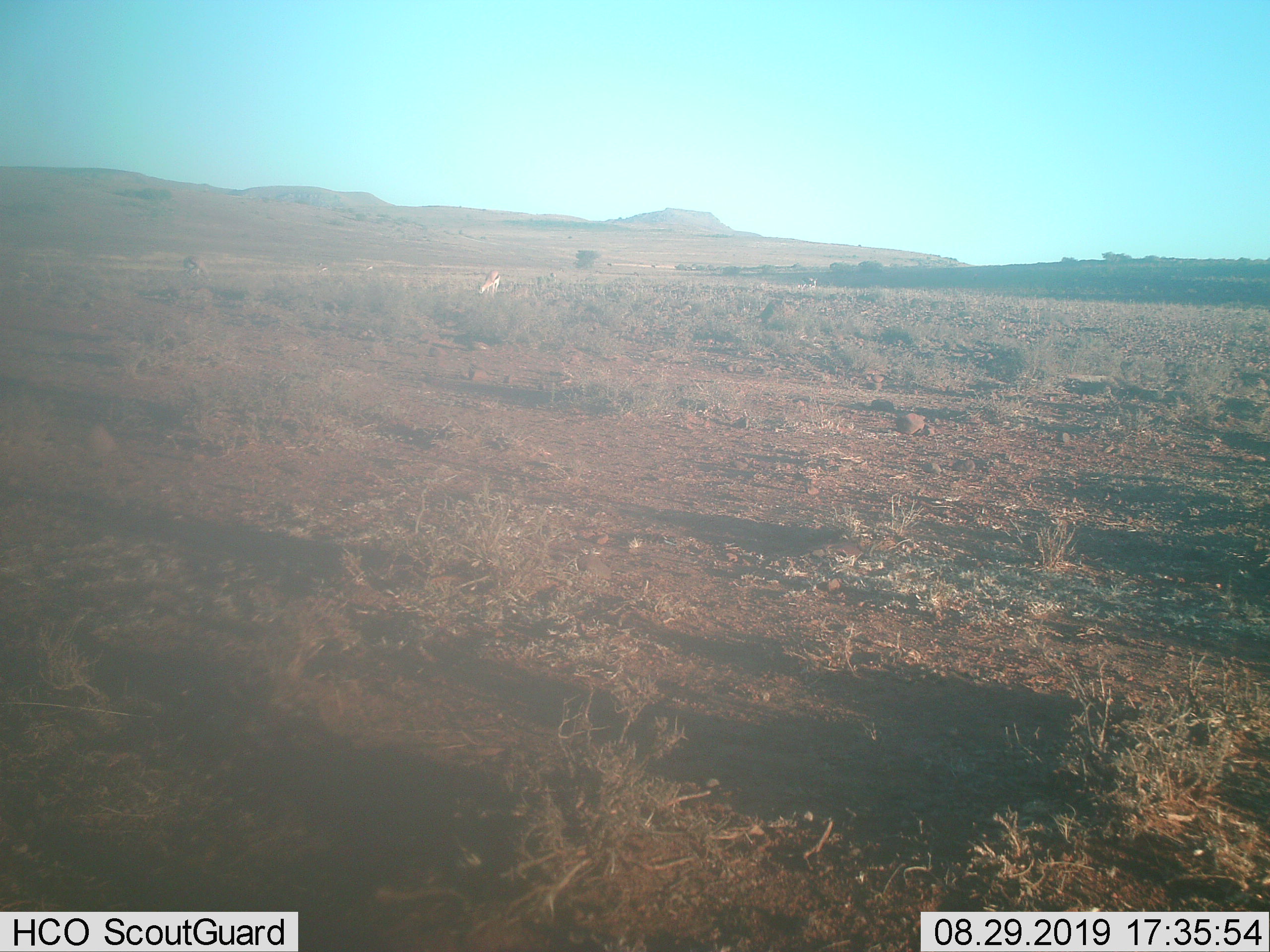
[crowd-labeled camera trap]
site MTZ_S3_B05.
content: unidentified animal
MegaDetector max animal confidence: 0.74